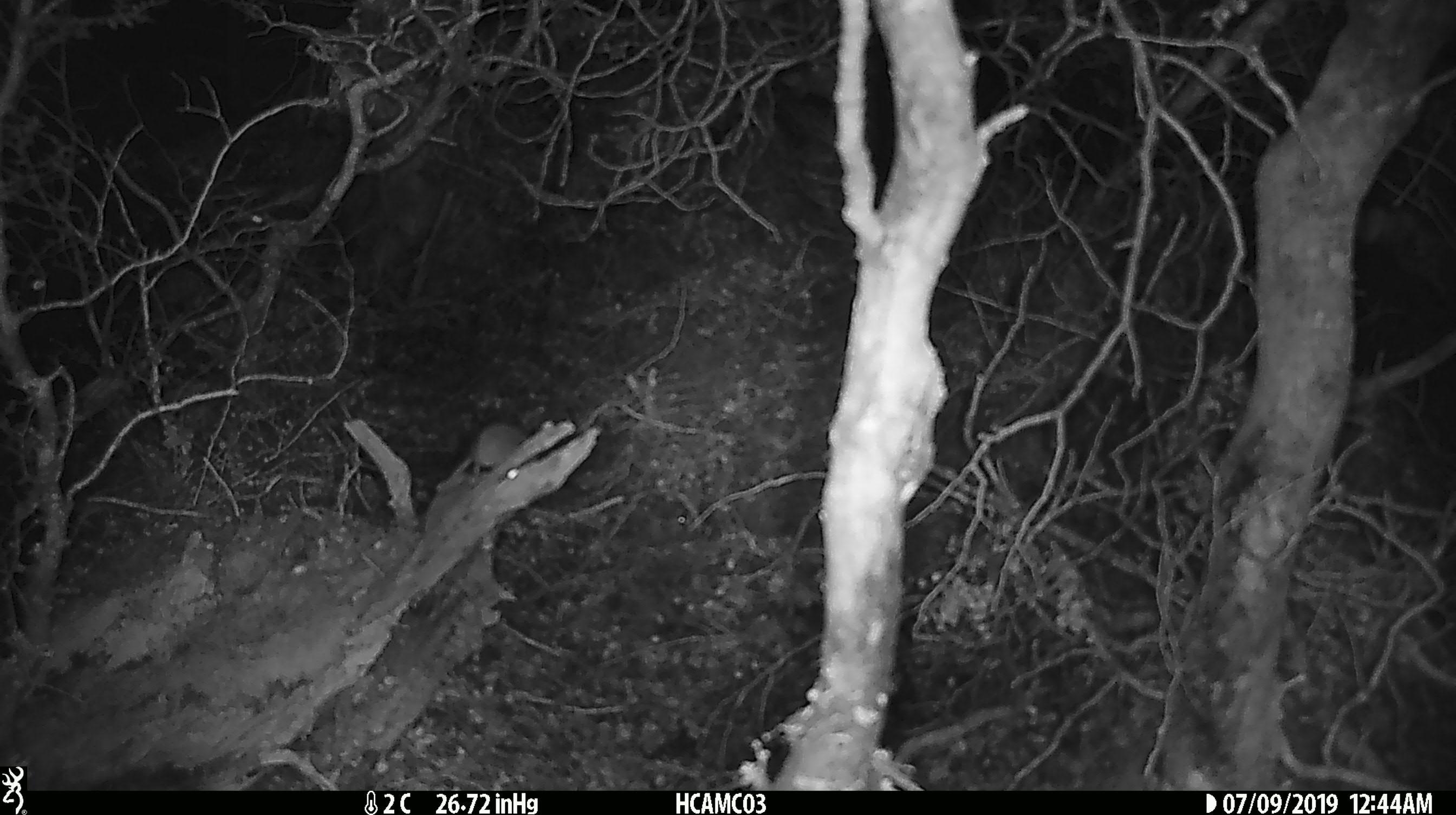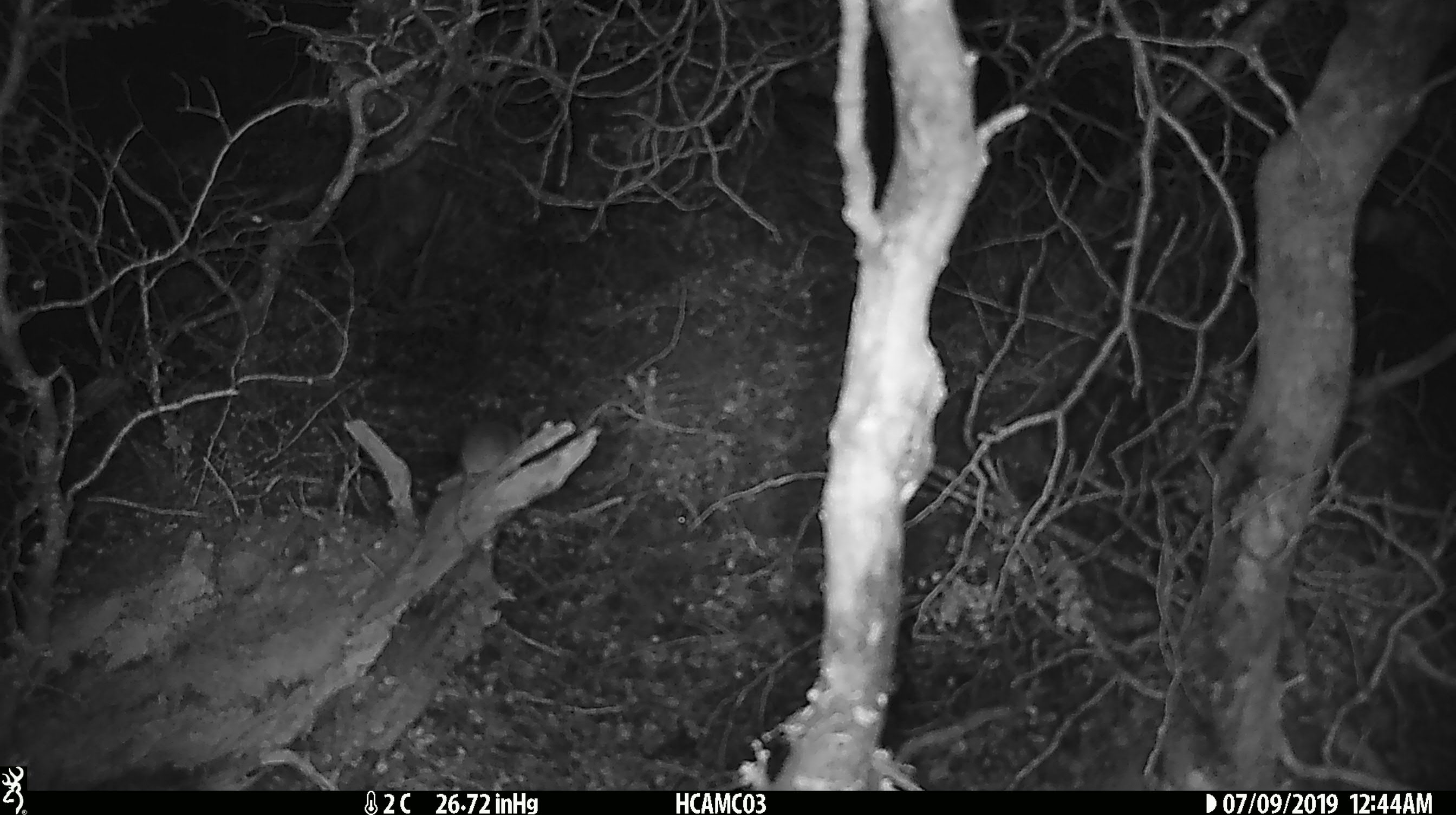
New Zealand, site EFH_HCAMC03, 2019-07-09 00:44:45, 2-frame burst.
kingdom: Animalia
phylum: Chordata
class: Mammalia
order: Rodentia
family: Muridae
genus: Mus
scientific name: Mus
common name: mouse